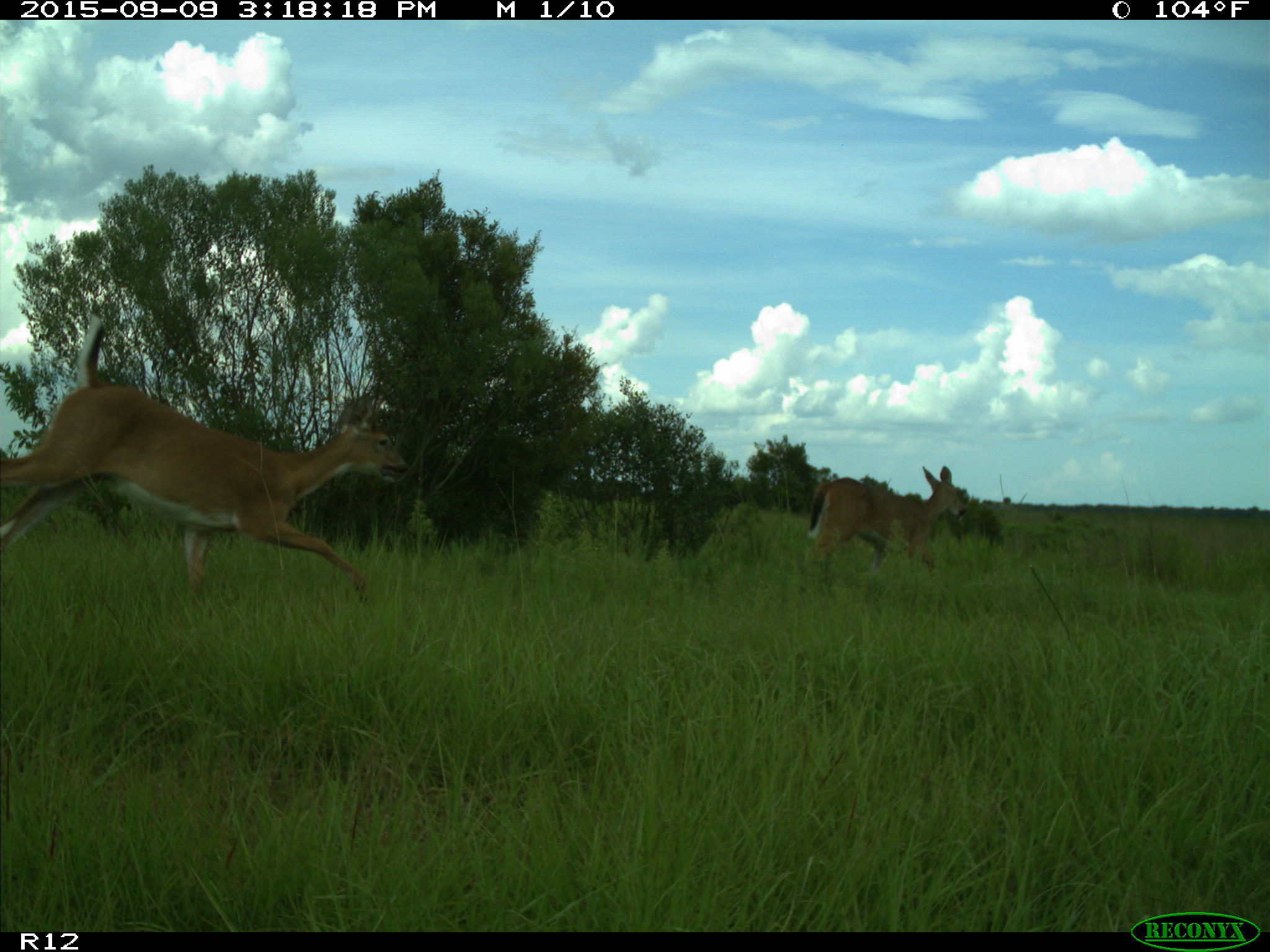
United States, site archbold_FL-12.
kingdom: Animalia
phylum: Chordata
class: Mammalia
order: Artiodactyla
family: Cervidae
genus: Odocoileus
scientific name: Odocoileus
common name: deer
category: unidentified deer